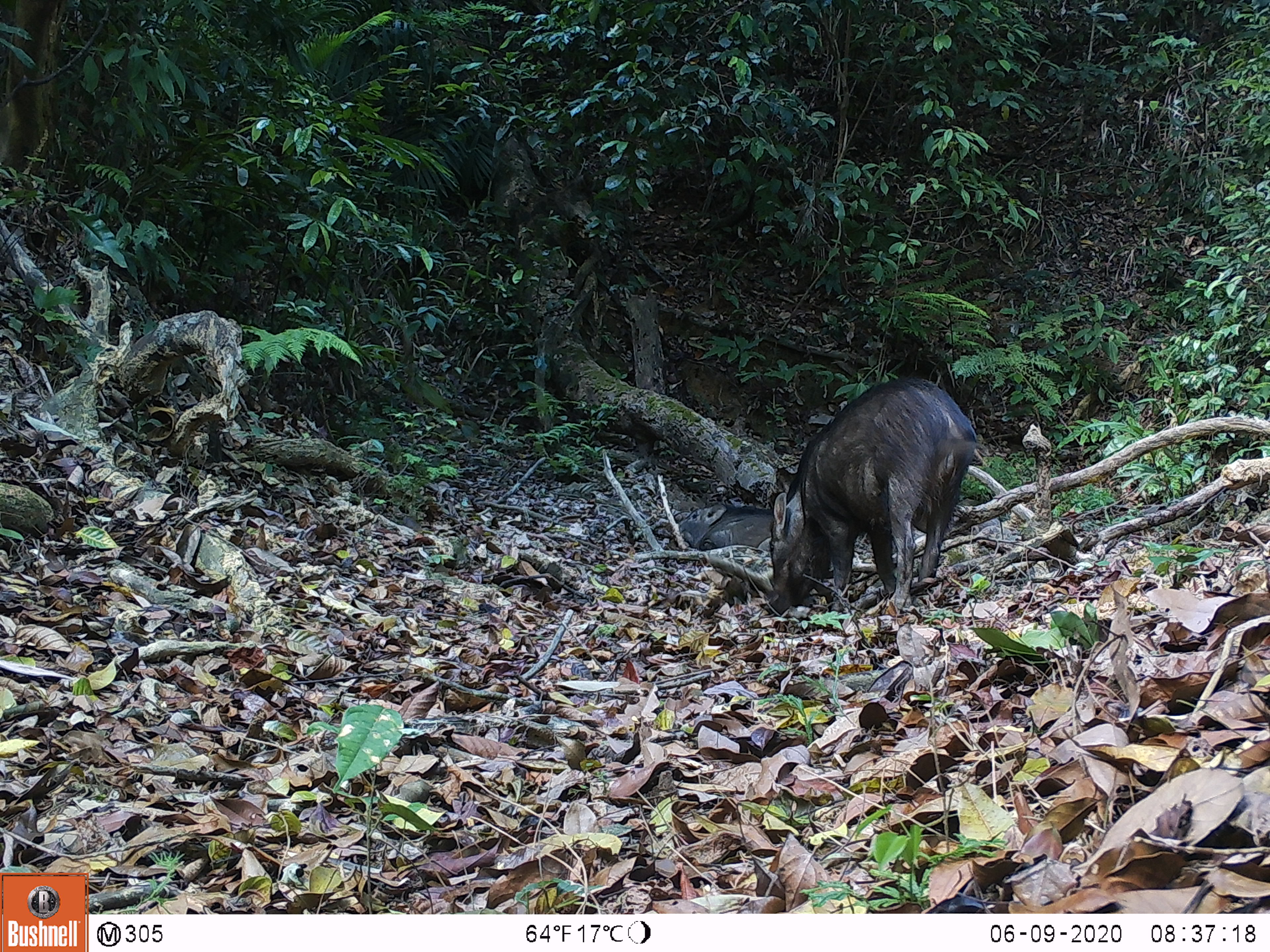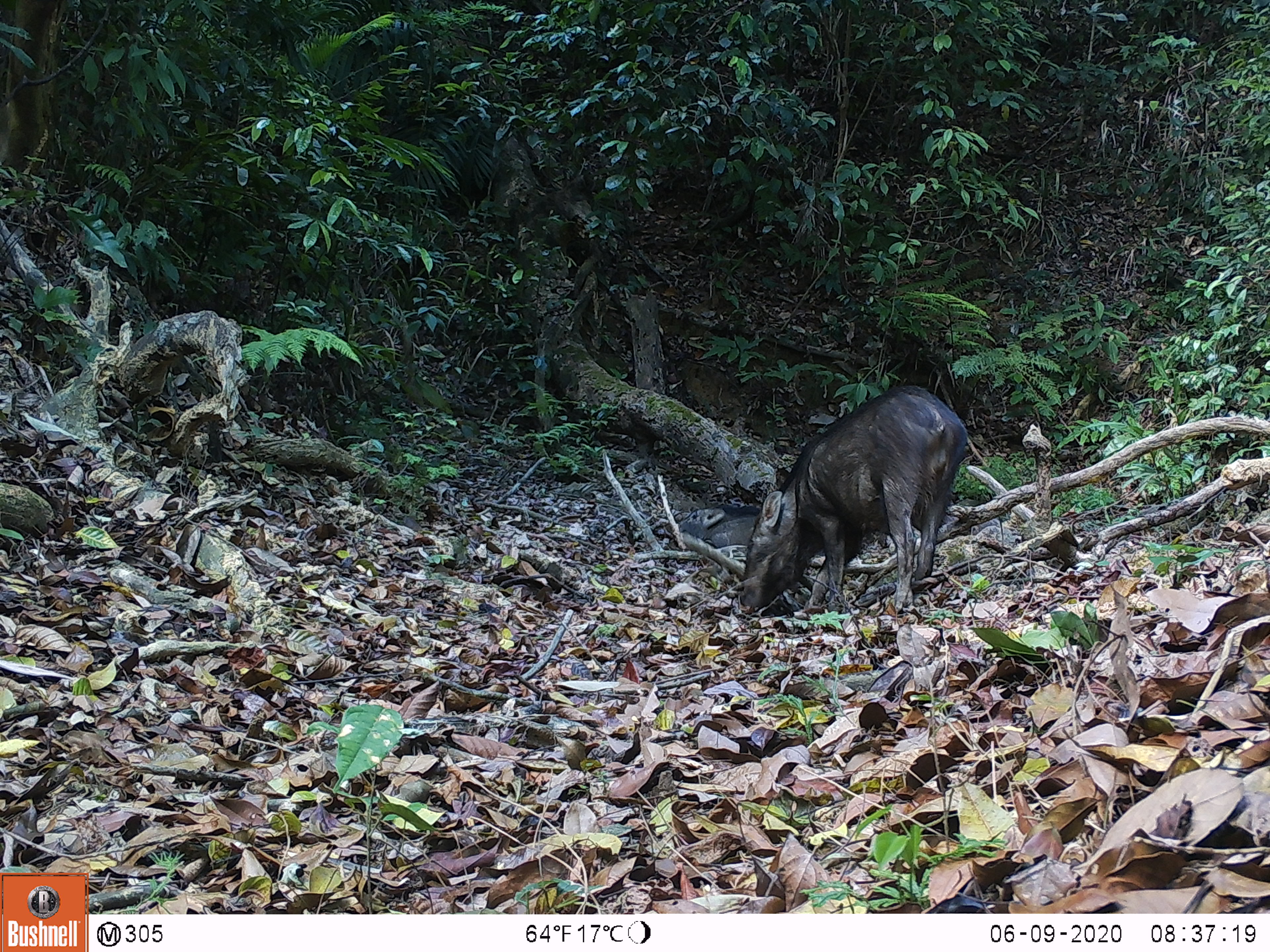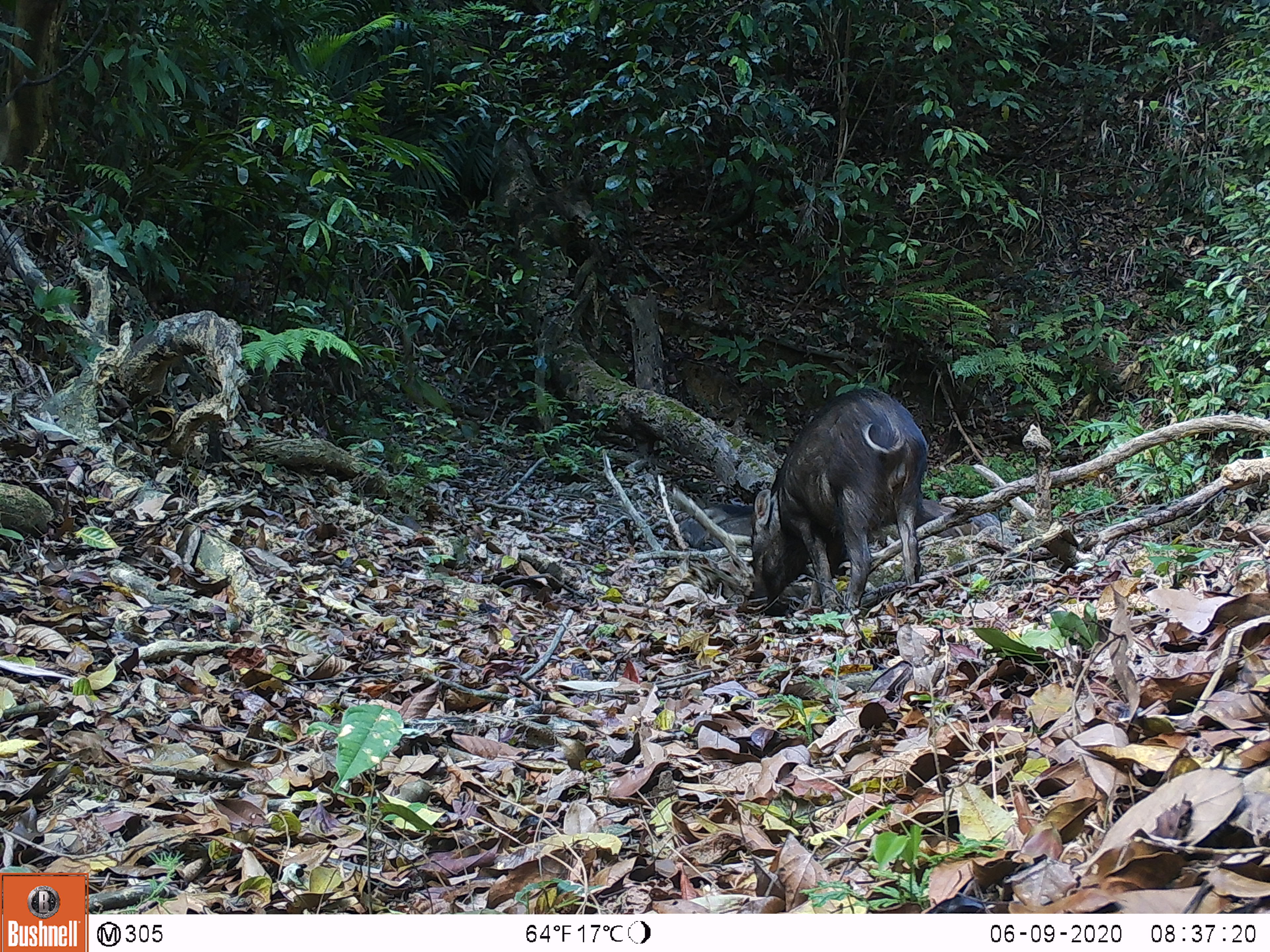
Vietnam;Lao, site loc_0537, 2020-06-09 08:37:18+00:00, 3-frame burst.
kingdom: Animalia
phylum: Chordata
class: Mammalia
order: Artiodactyla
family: Suidae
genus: Sus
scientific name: Sus scrofa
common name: eurasian wild pig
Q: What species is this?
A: Eurasian wild pig (Sus scrofa).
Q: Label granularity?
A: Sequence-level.